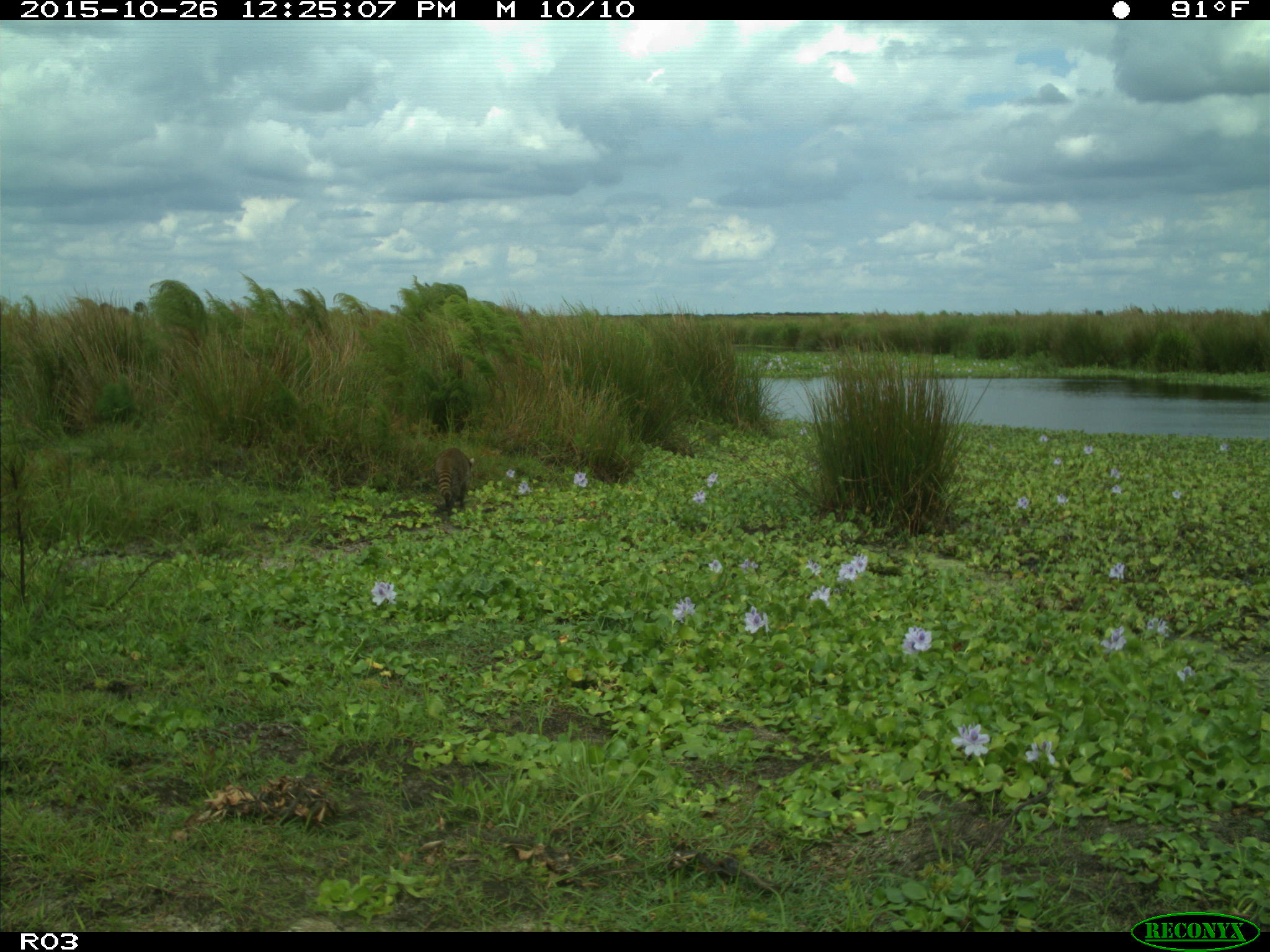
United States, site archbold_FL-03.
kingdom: Animalia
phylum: Chordata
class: Mammalia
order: Carnivora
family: Procyonidae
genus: Procyon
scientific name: Procyon lotor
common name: common raccoon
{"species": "Procyon lotor (common raccoon)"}